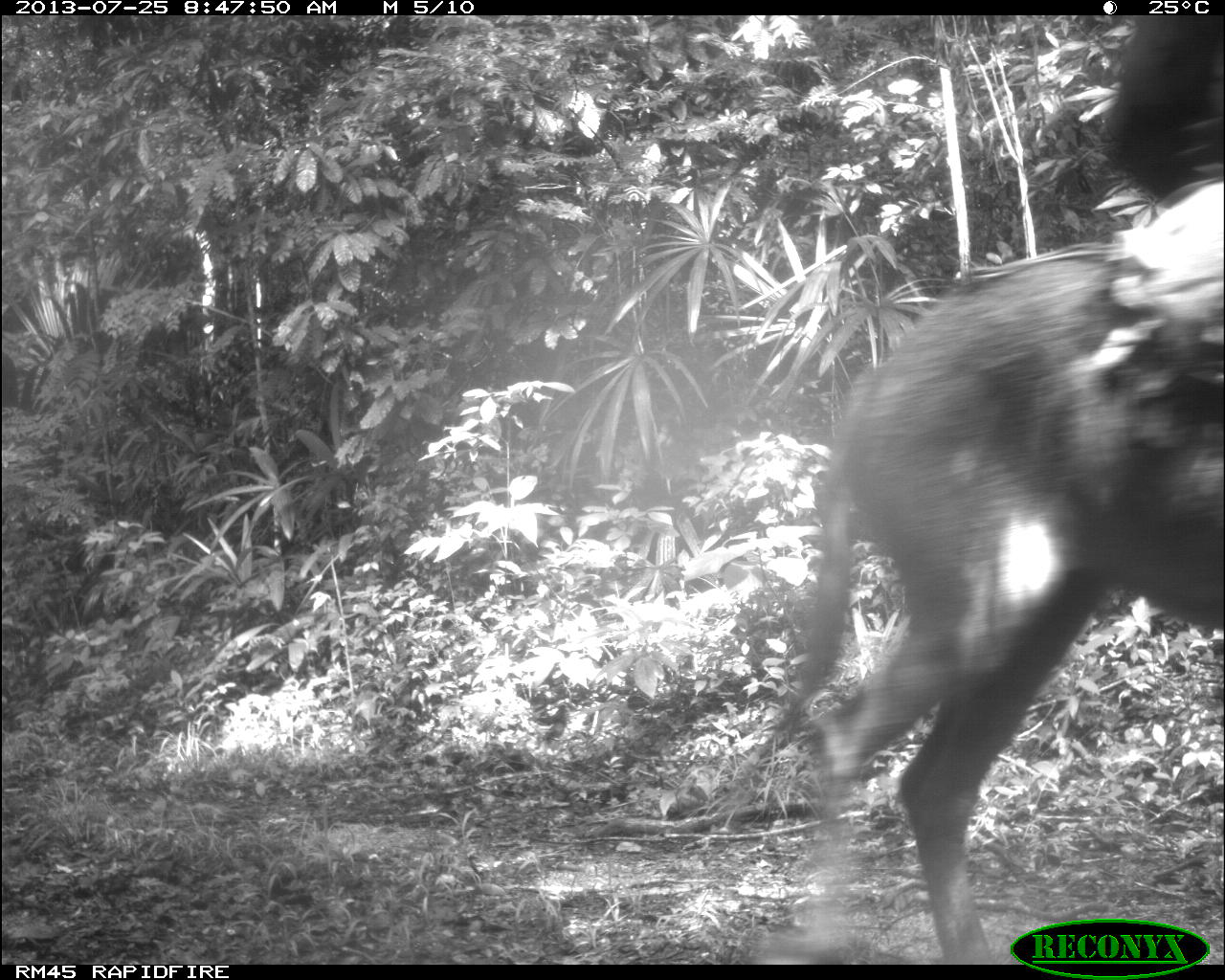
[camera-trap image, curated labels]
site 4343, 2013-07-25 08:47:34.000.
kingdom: Animalia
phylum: Chordata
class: Mammalia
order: Perissodactyla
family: Equidae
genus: Equus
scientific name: Equus ferus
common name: wild horse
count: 3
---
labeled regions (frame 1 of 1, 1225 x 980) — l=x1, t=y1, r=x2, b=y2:
equus ferus: l=755, t=170, r=1225, b=963